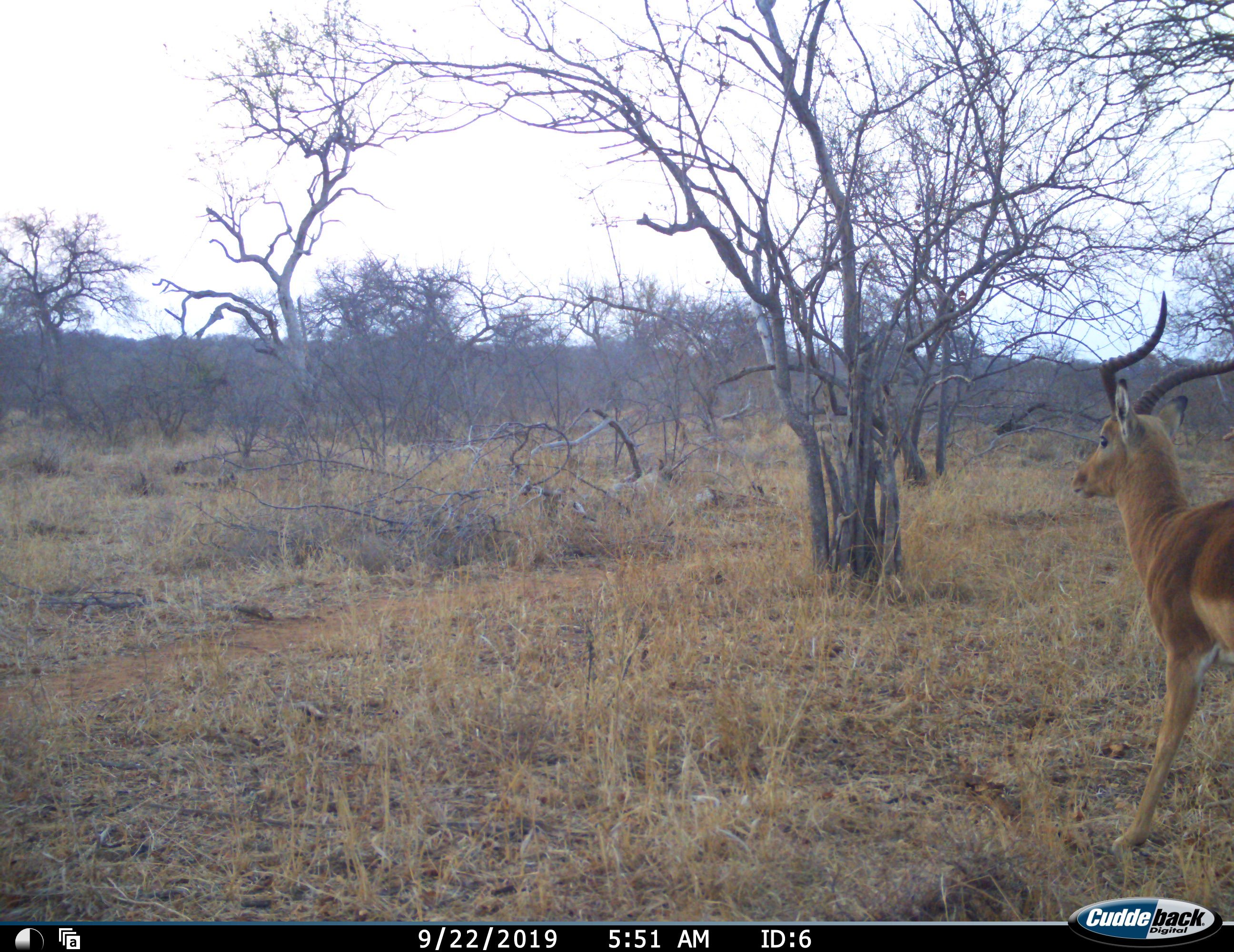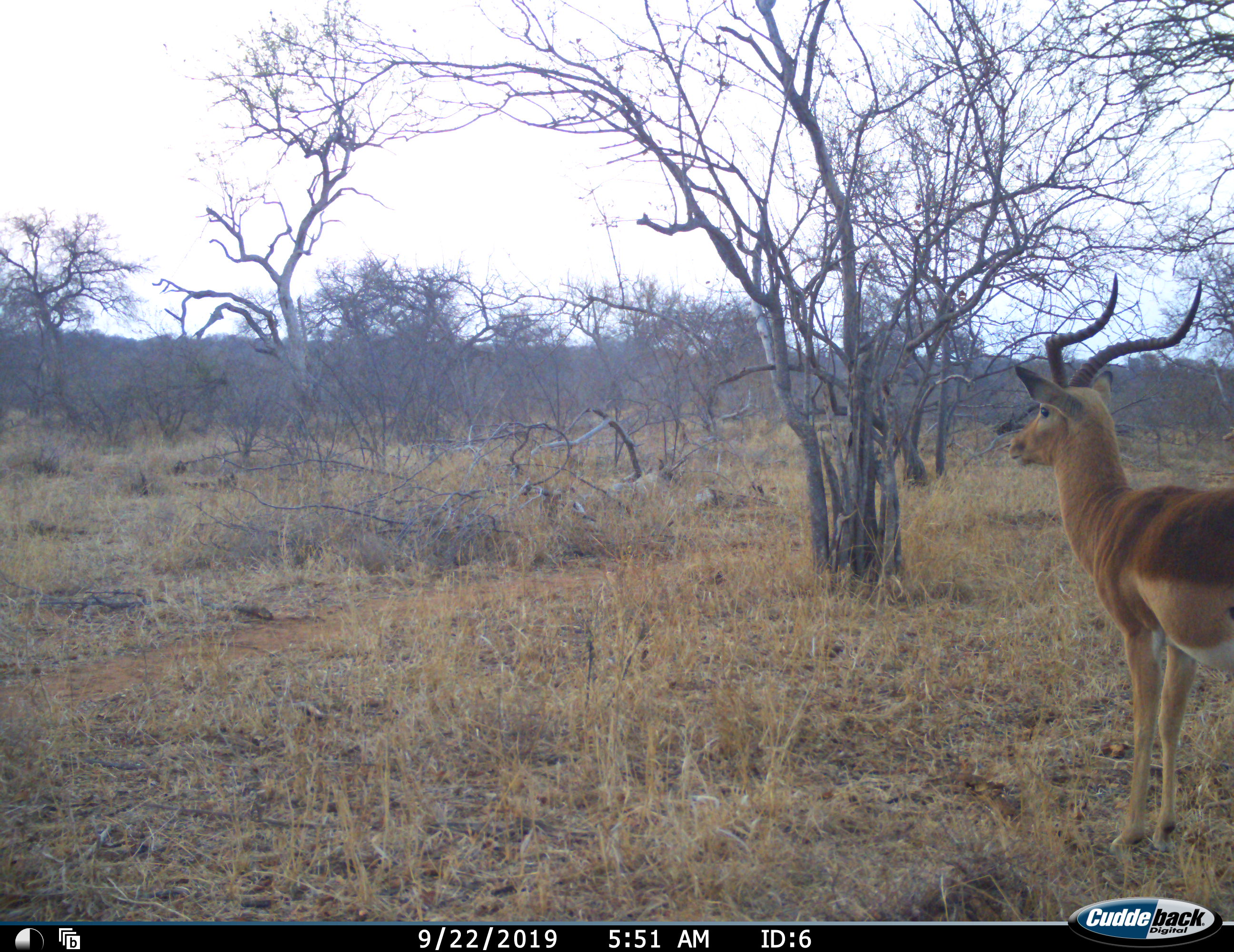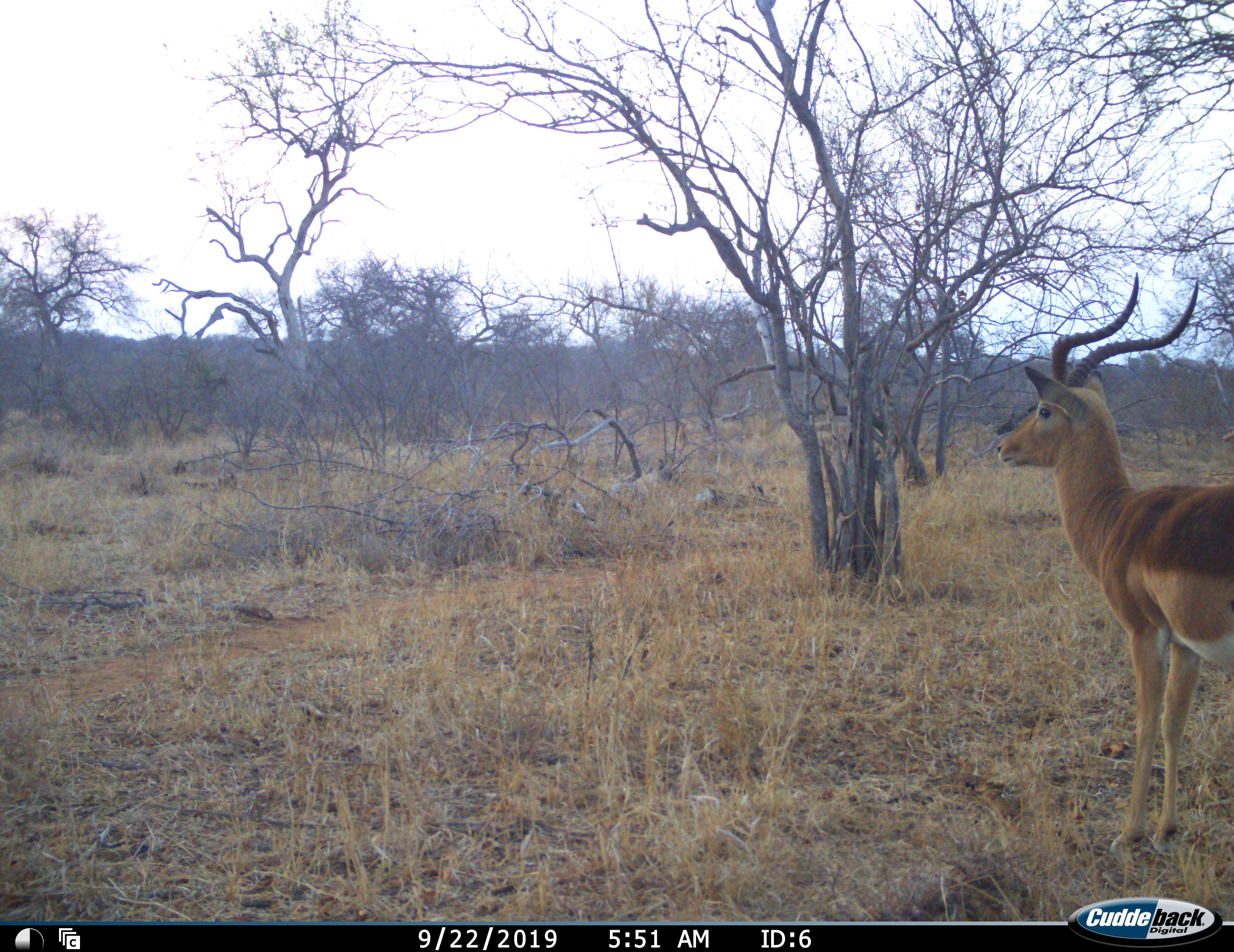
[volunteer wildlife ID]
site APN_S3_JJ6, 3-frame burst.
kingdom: Animalia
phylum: Chordata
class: Mammalia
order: Artiodactyla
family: Bovidae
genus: Aepyceros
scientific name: Aepyceros melampus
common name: impala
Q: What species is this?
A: Impala (Aepyceros melampus).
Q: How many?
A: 1.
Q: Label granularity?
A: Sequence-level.